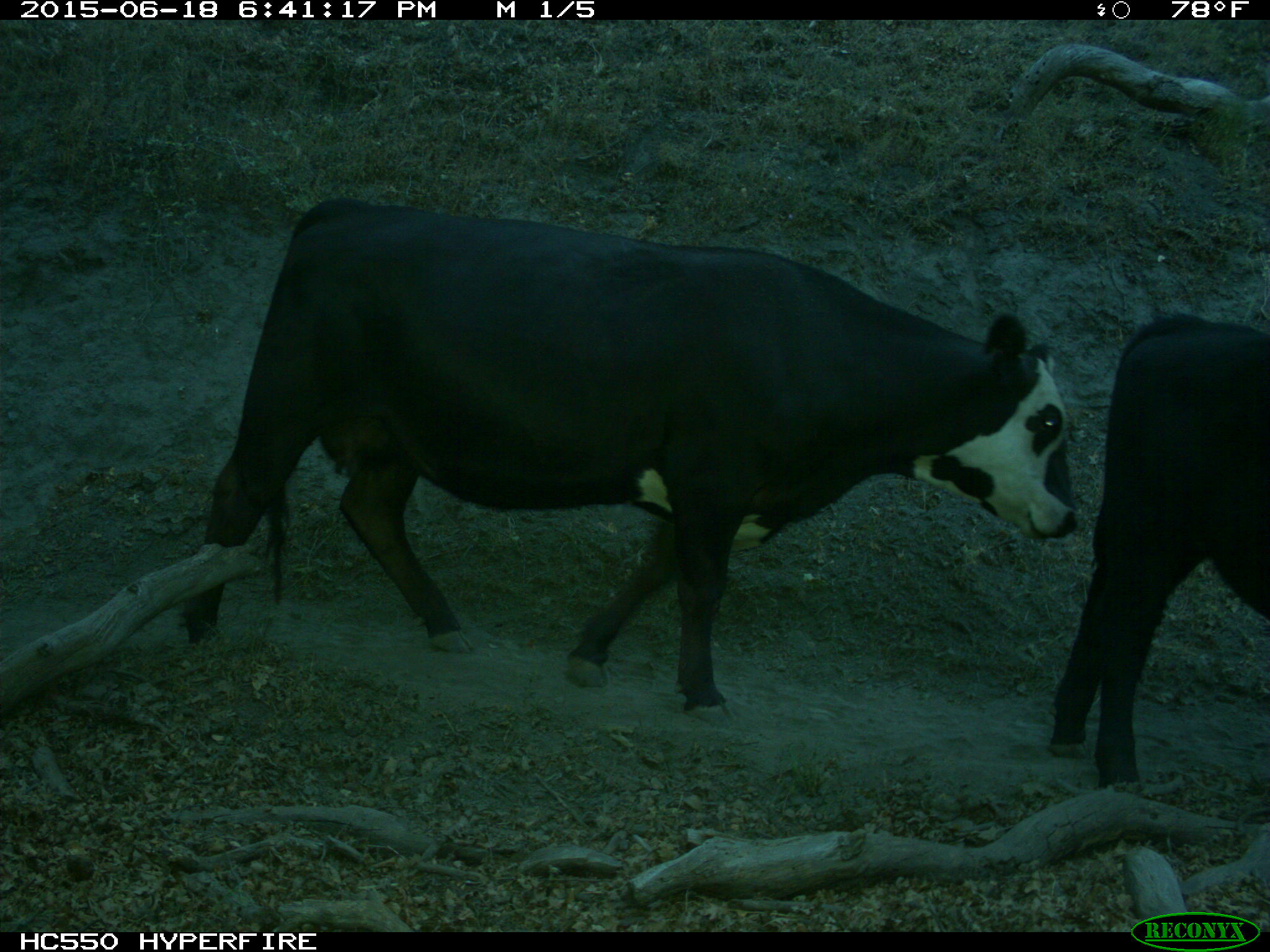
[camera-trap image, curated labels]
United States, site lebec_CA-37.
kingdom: Animalia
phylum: Chordata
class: Mammalia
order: Artiodactyla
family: Bovidae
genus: Bos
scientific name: Bos taurus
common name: domestic cow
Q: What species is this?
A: Bos taurus (domestic cow).